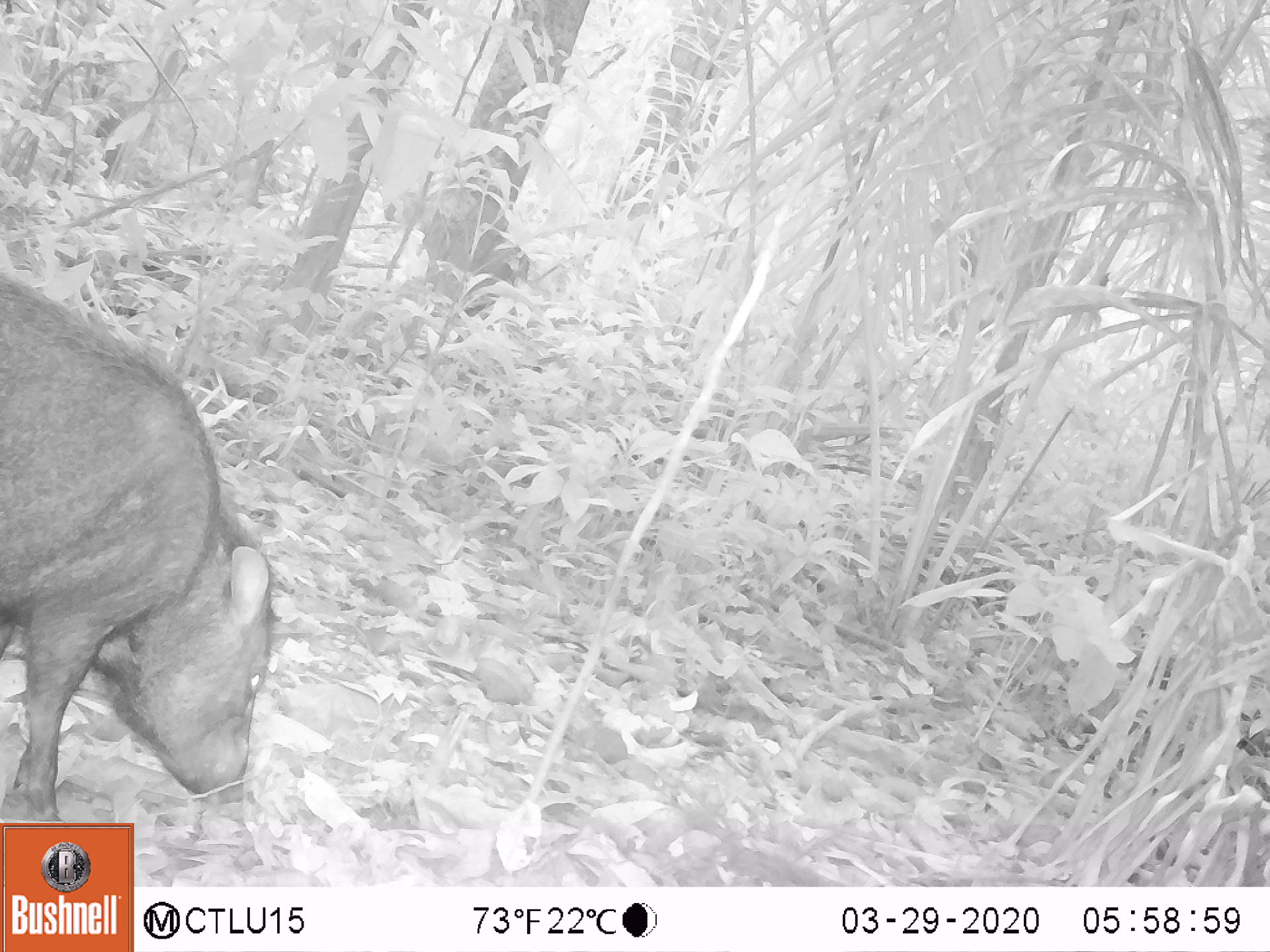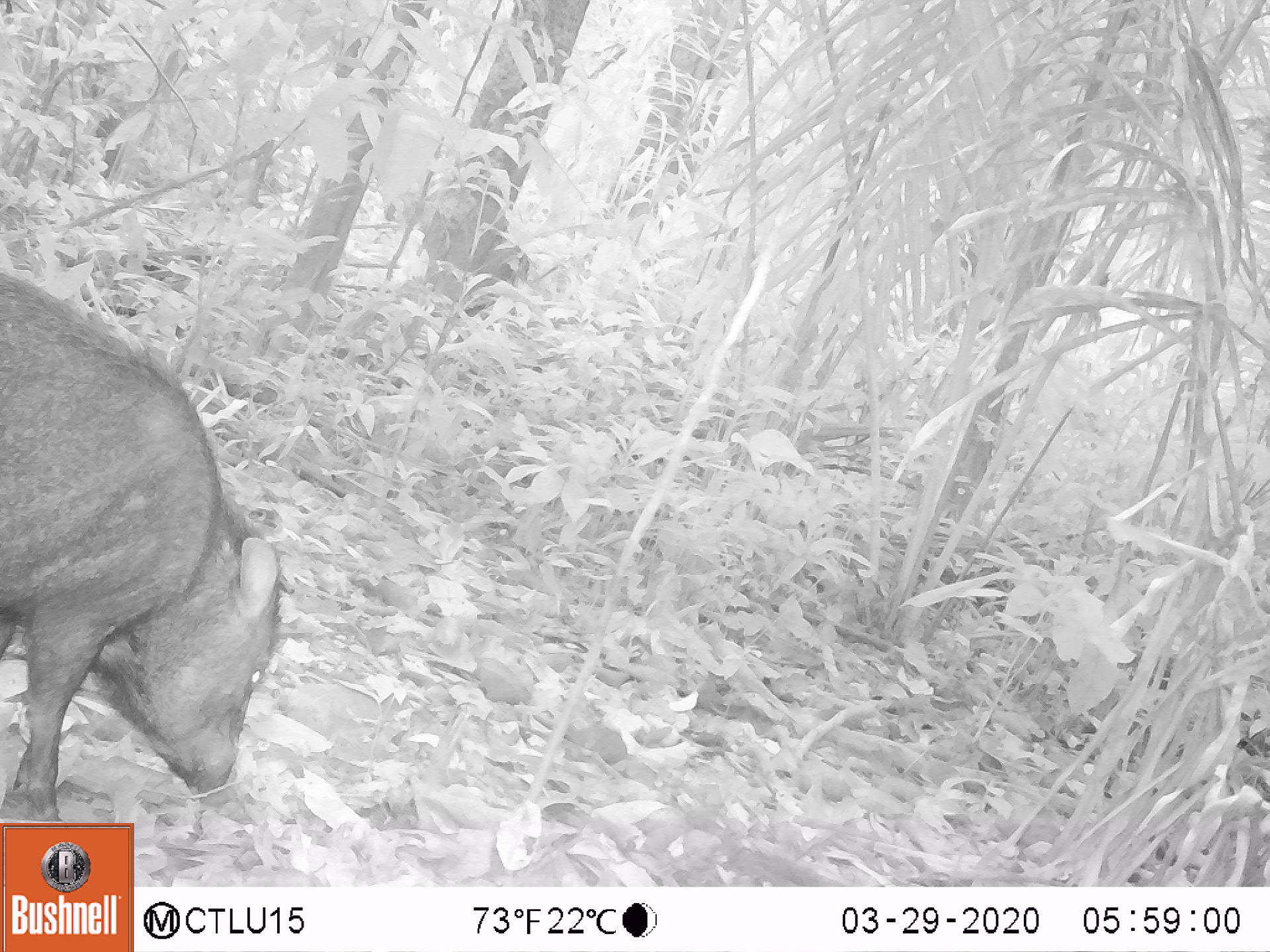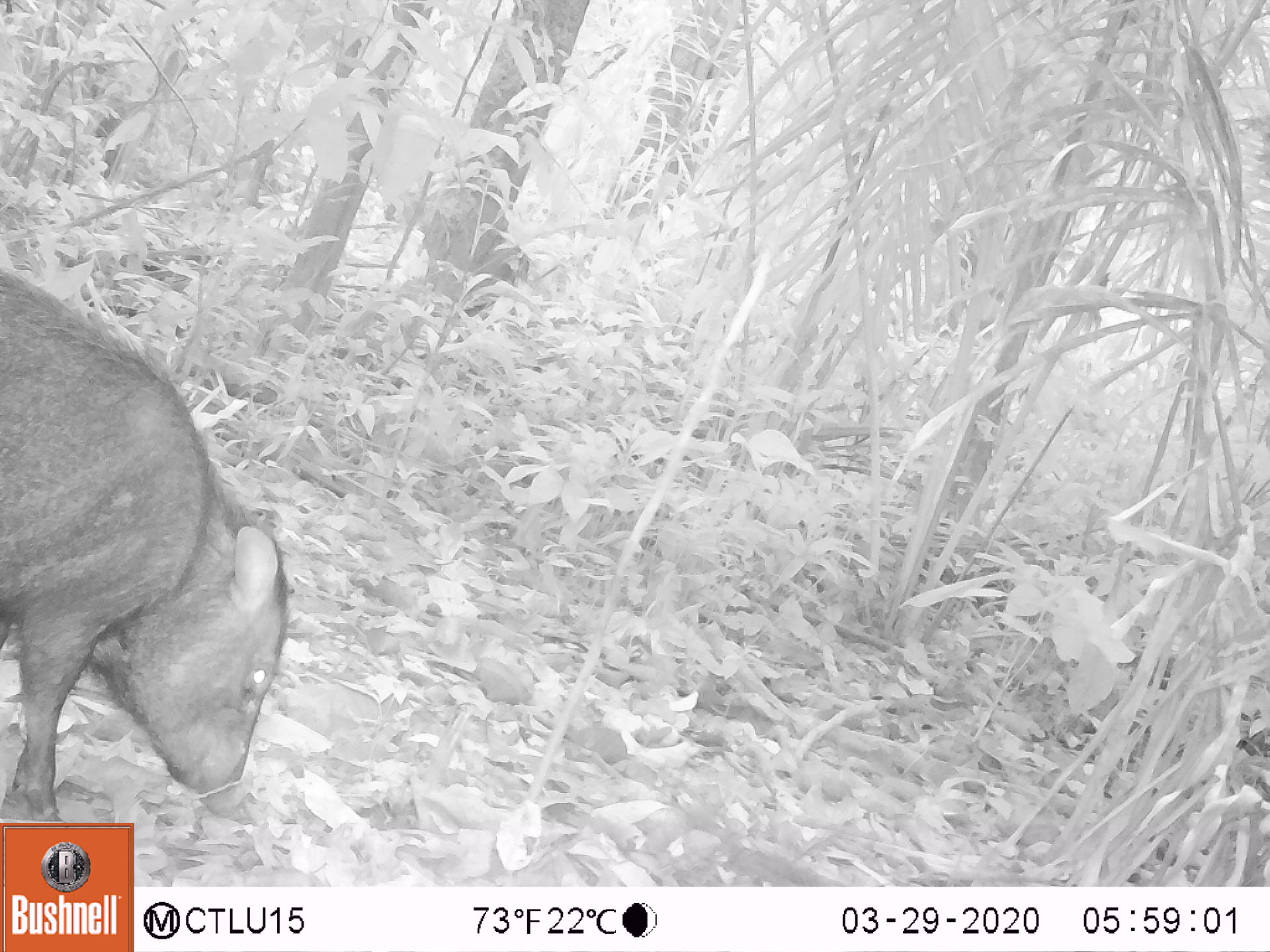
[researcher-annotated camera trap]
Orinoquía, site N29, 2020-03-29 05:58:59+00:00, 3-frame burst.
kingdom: Animalia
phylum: Chordata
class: Mammalia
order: Artiodactyla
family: Tayassuidae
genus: Pecari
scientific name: Pecari tajacu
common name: collared peccary